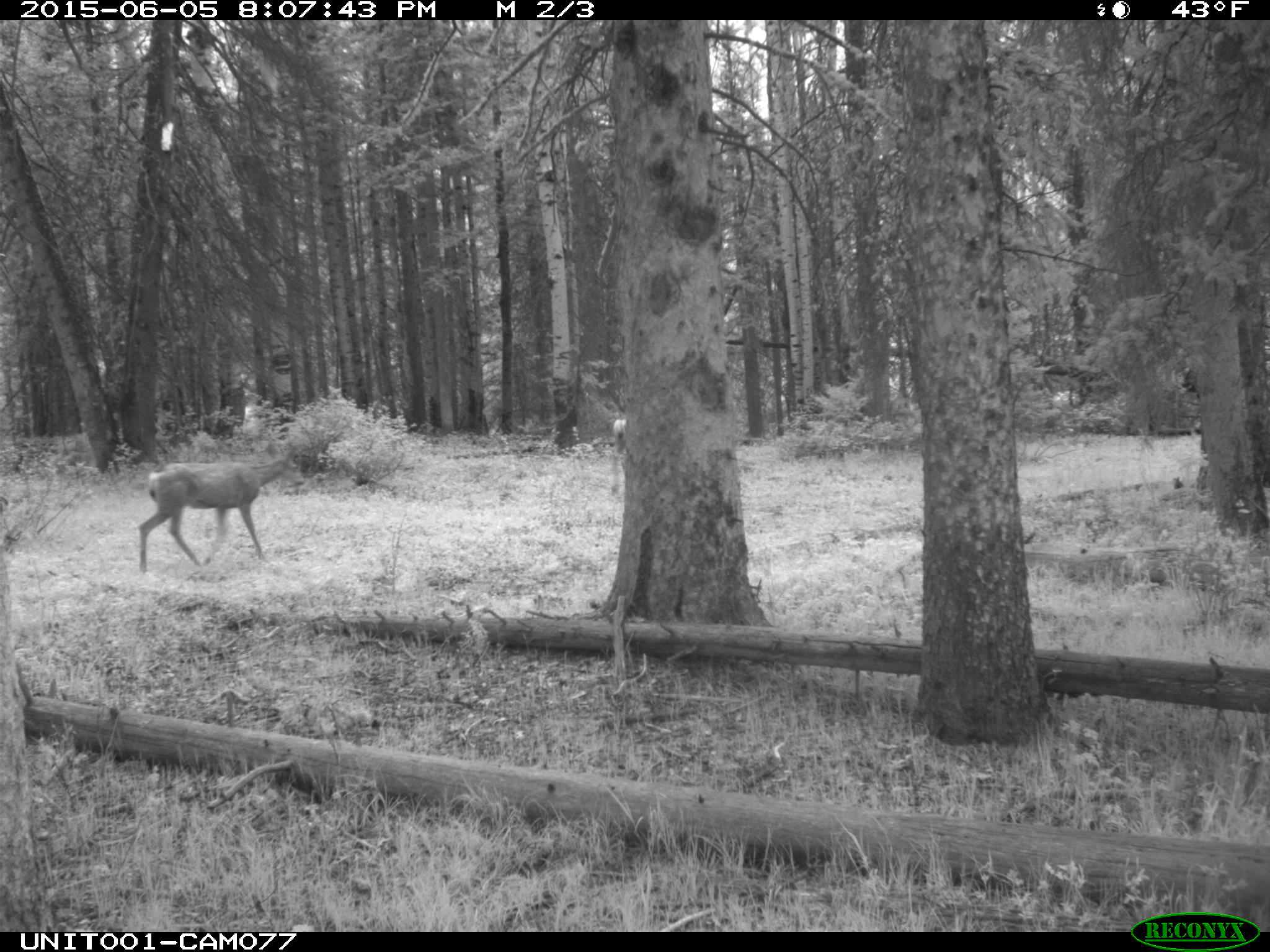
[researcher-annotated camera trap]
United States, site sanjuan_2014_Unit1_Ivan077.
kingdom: Animalia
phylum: Chordata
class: Mammalia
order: Artiodactyla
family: Cervidae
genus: Odocoileus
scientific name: Odocoileus hemionus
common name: mule deer